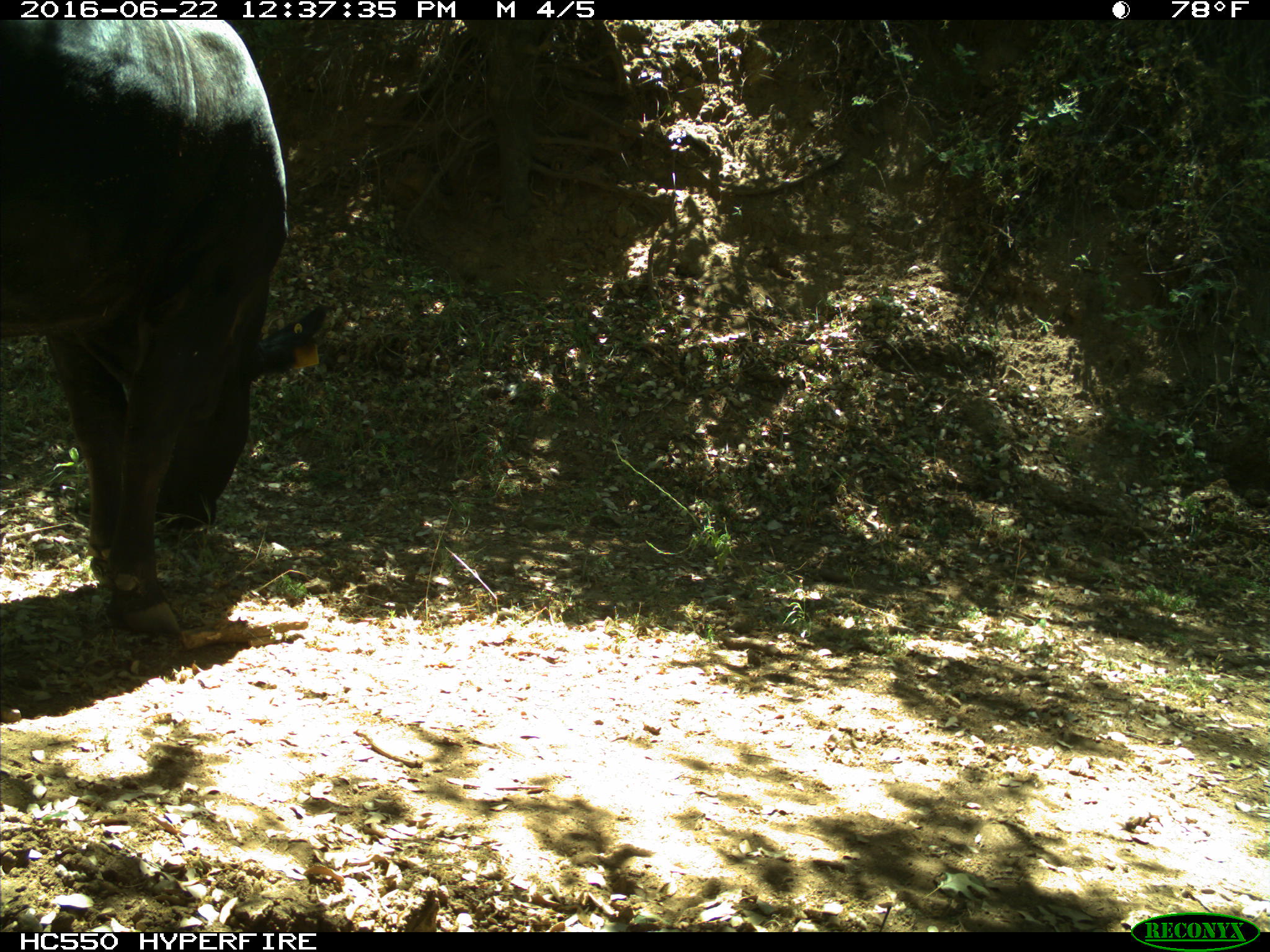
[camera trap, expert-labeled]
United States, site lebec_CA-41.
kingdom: Animalia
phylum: Chordata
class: Mammalia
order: Artiodactyla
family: Bovidae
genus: Bos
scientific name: Bos taurus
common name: domestic cow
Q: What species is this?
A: Bos taurus (domestic cow).